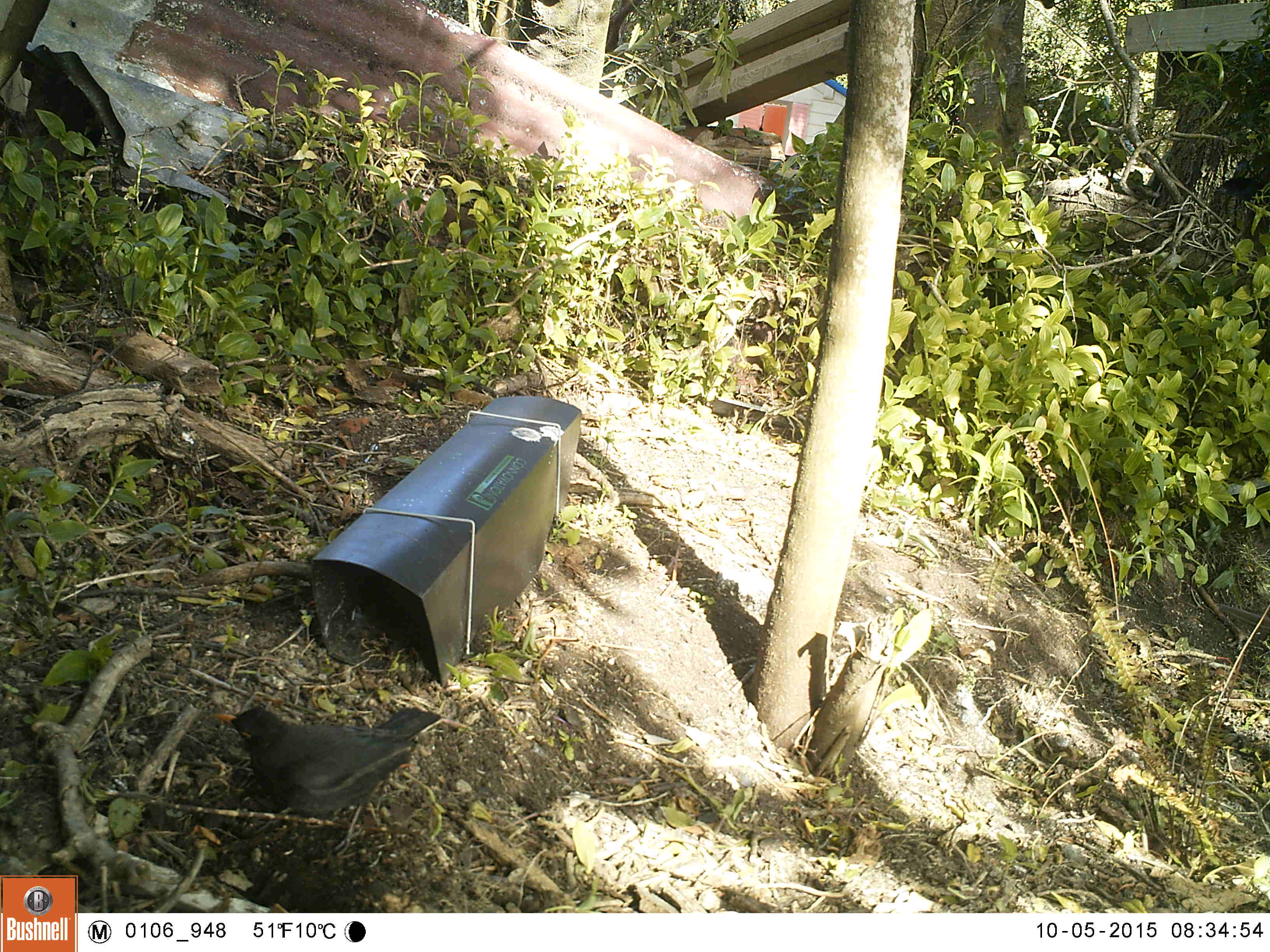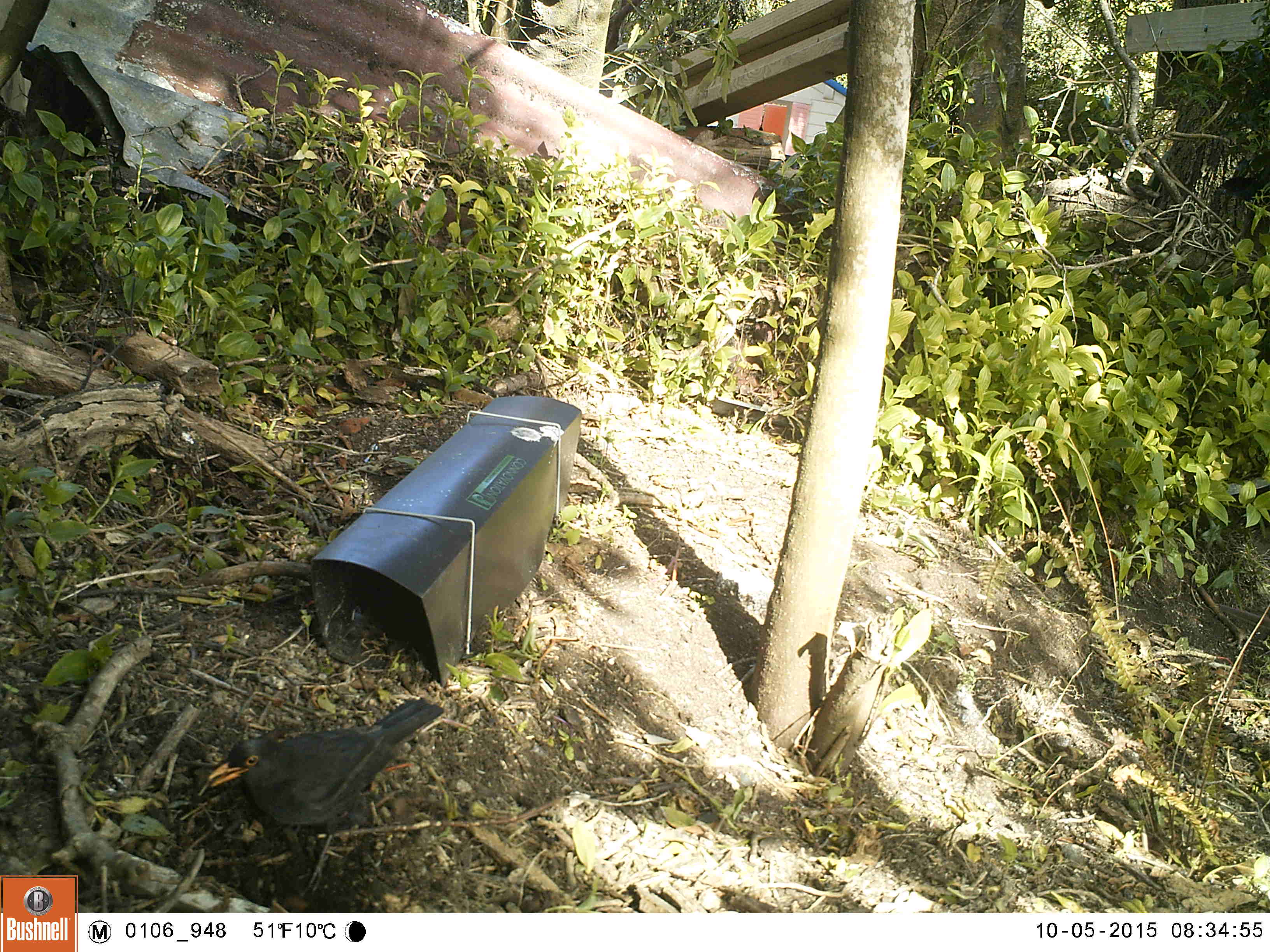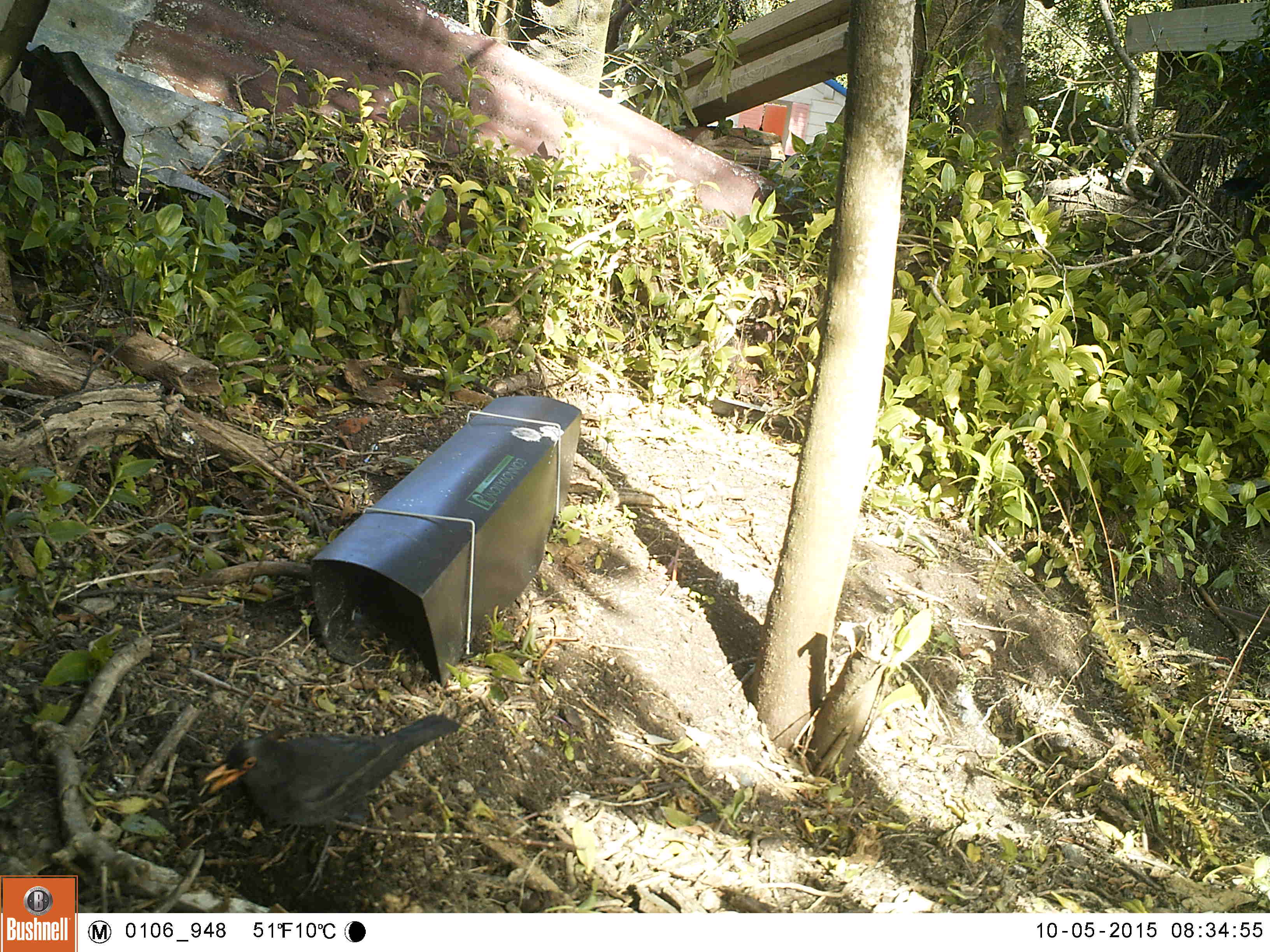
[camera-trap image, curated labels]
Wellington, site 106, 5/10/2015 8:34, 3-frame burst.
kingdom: Animalia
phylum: Chordata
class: Aves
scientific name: Aves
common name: bird